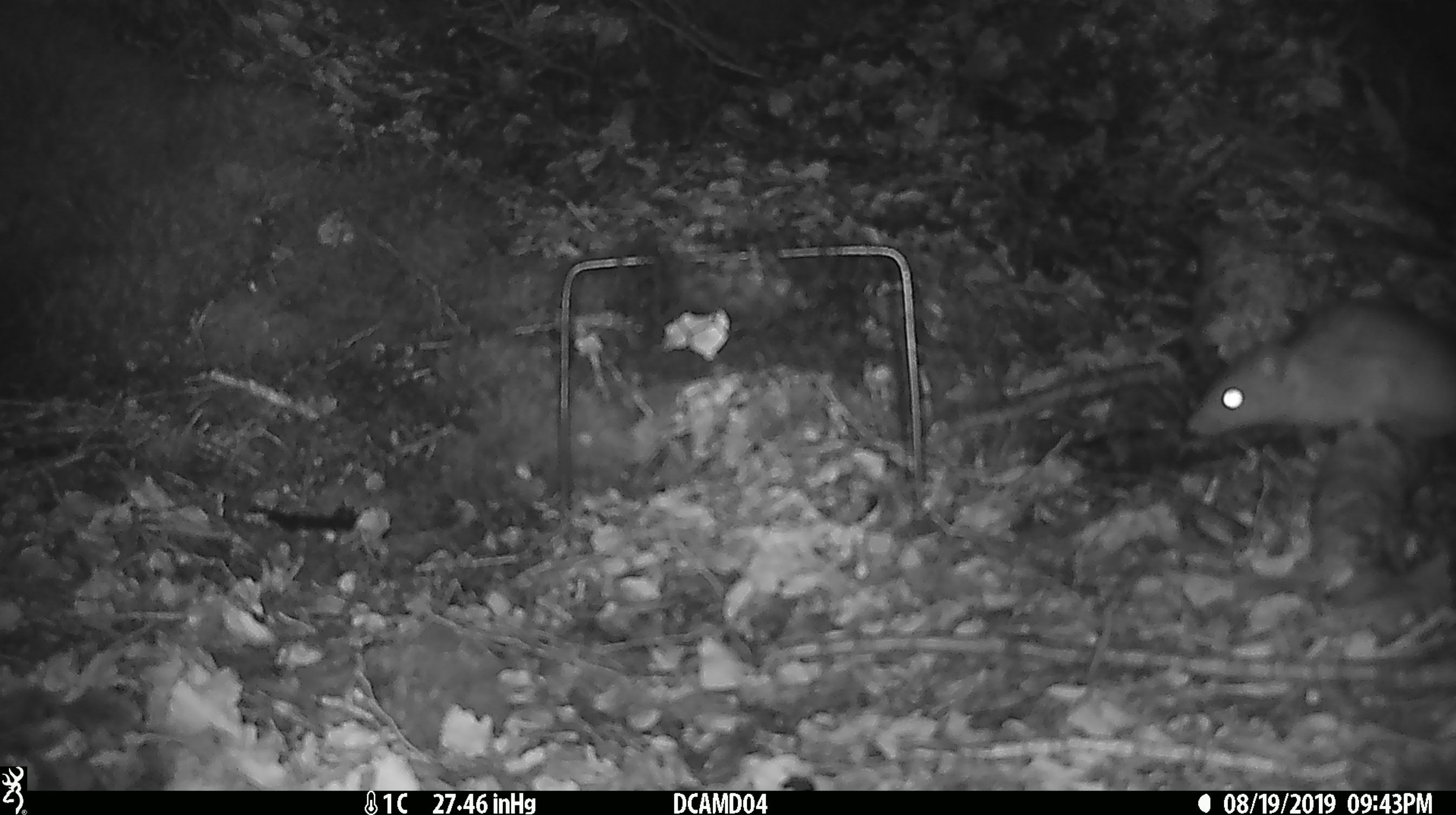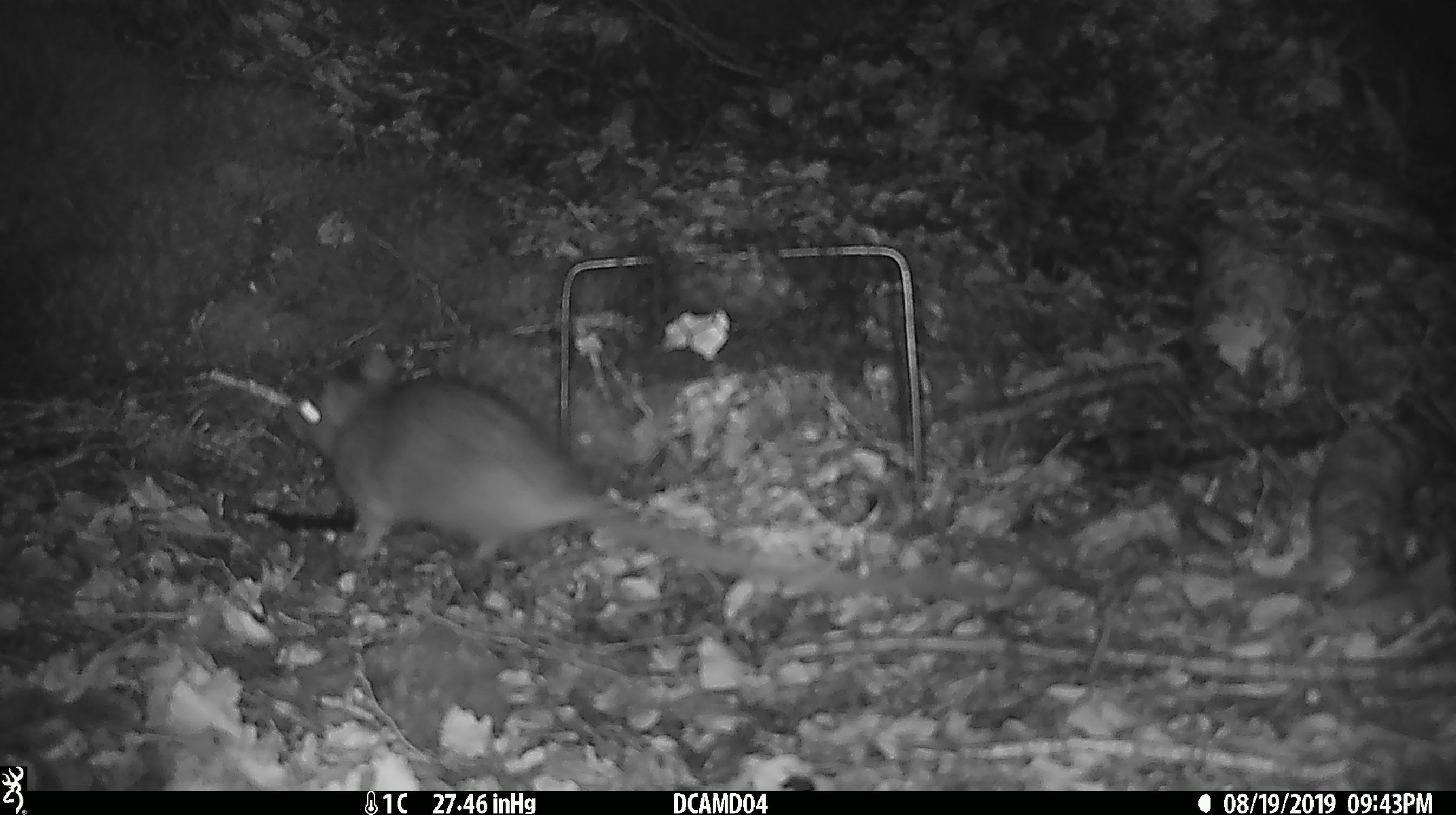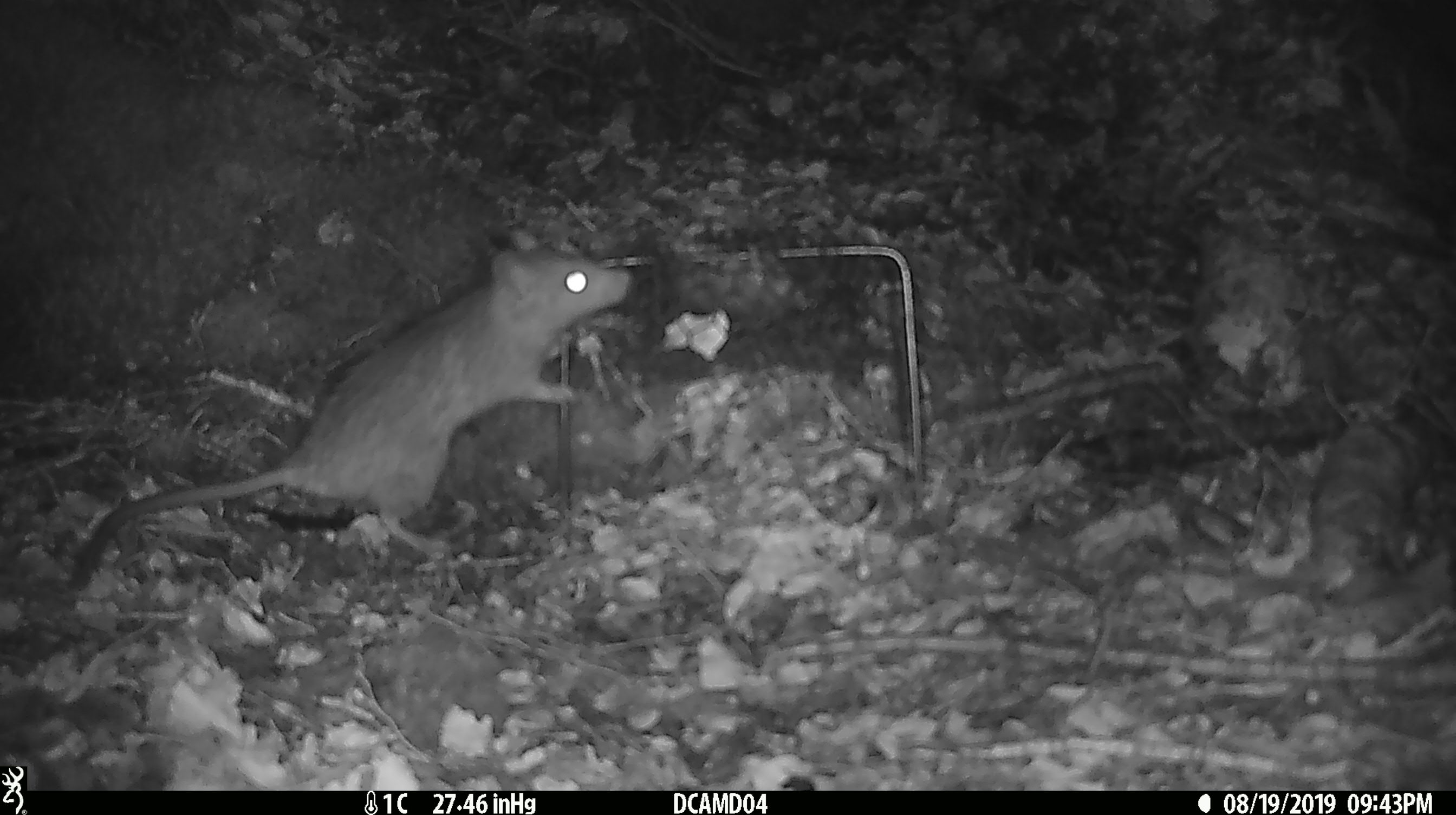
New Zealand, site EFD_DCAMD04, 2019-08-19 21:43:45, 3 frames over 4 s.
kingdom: Animalia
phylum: Chordata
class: Mammalia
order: Rodentia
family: Muridae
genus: Rattus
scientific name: Rattus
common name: rat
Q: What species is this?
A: Rat (Rattus).